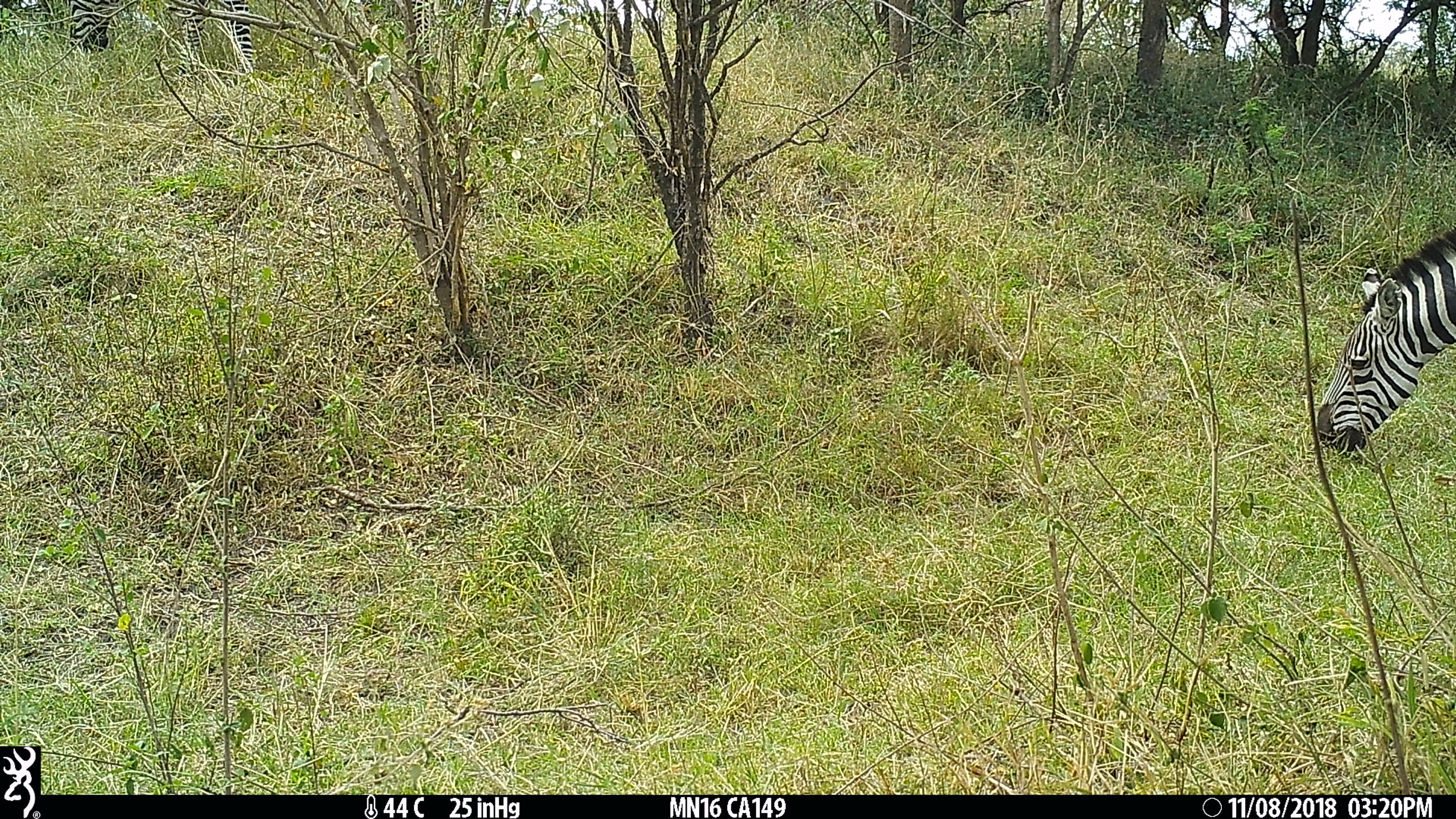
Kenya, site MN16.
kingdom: Animalia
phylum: Chordata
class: Mammalia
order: Perissodactyla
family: Equidae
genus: Equus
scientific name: Equus quagga burchellii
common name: burchell's zebra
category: zebra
Zebra (burchell's zebra) (Equus quagga burchellii).